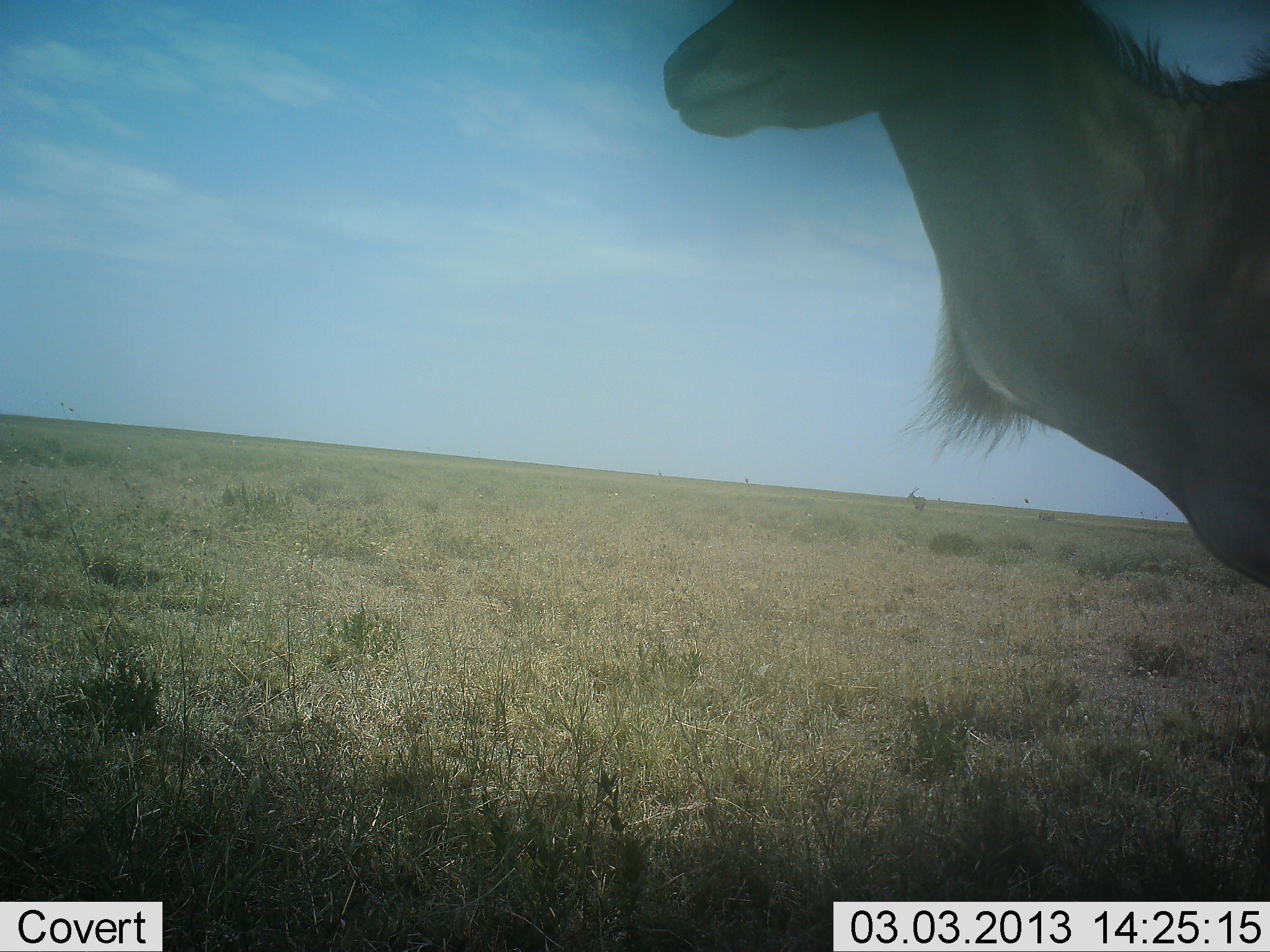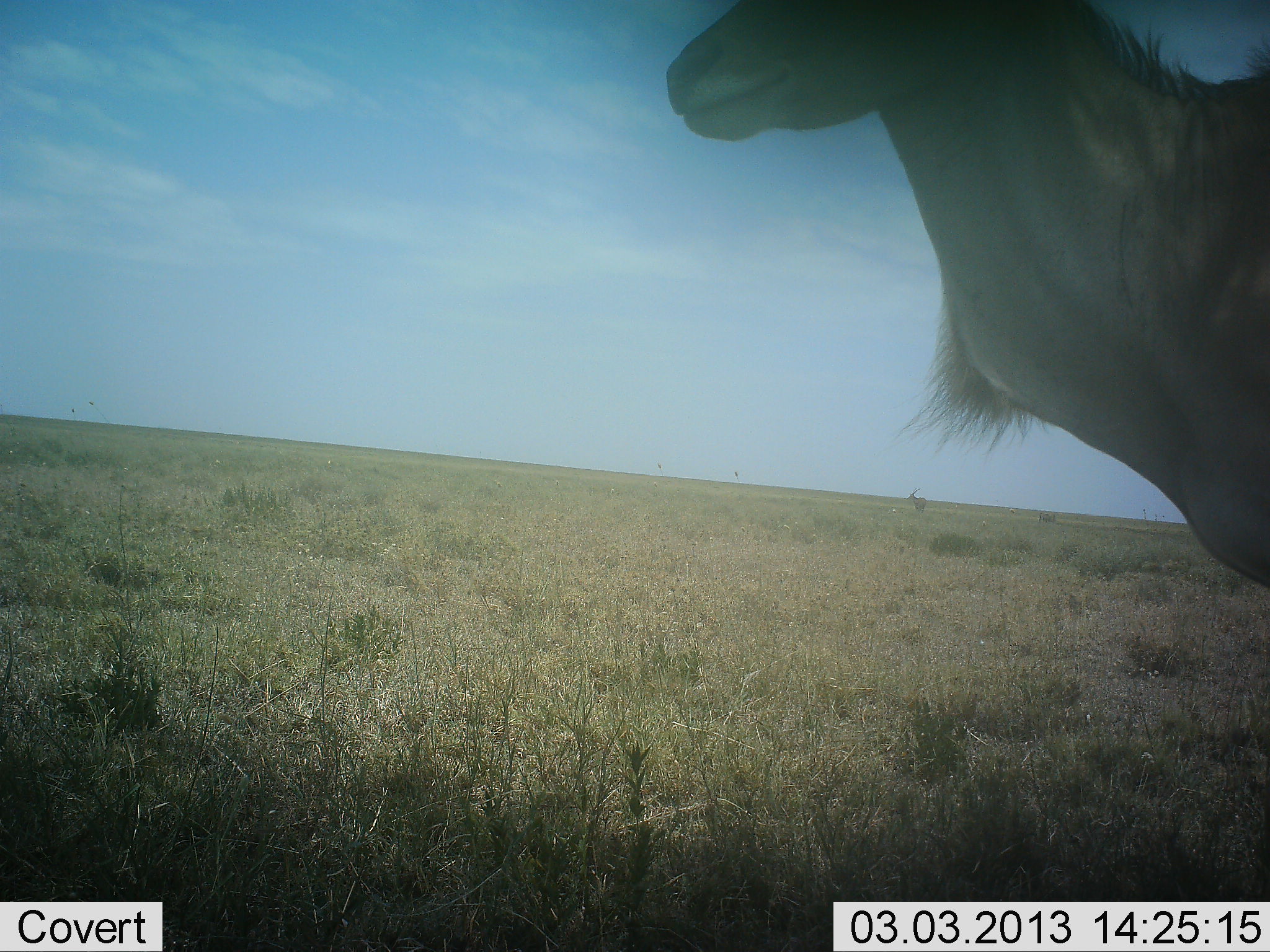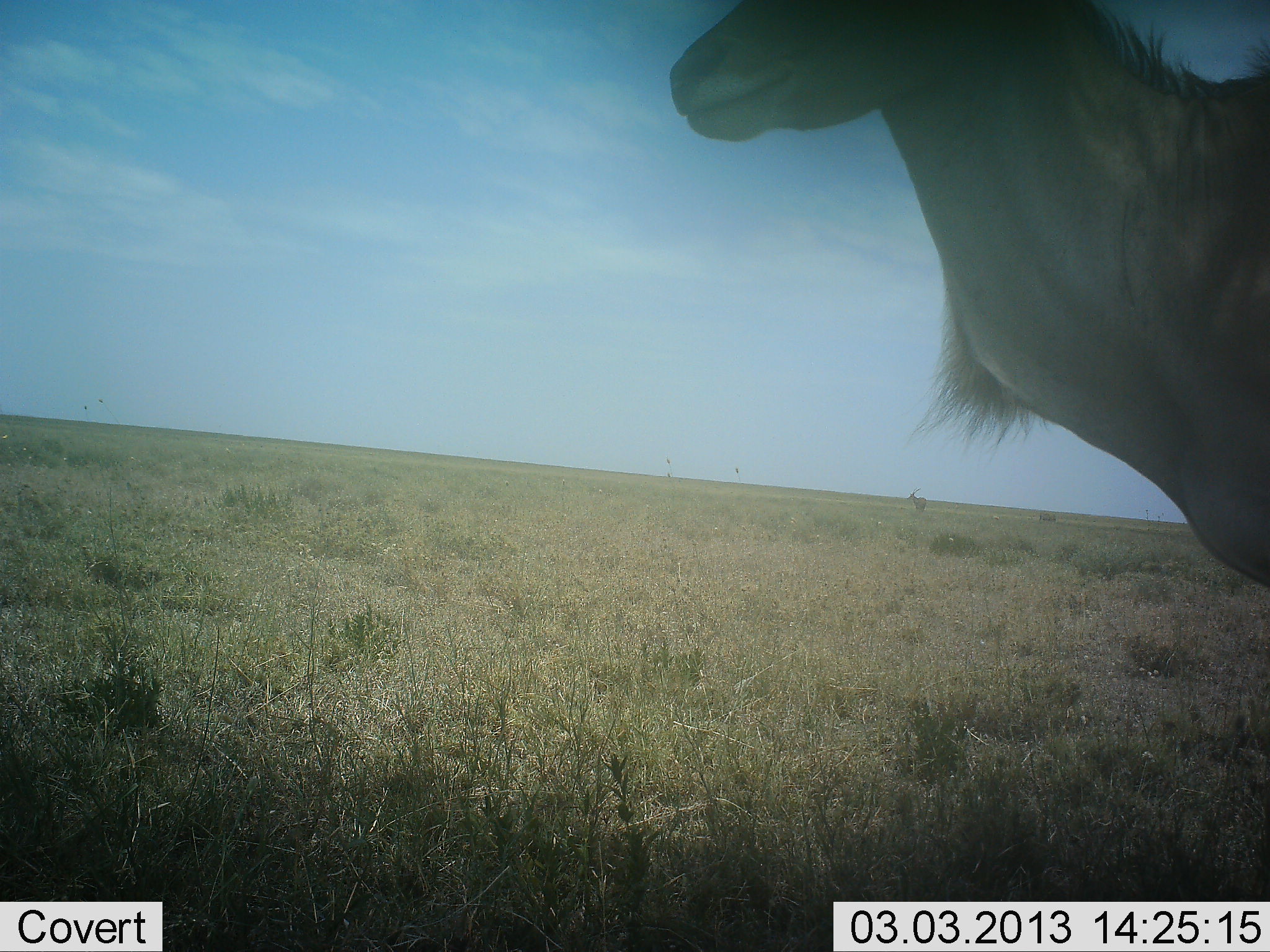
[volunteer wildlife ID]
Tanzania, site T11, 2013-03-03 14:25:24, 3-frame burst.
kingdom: Animalia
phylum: Chordata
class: Mammalia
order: Artiodactyla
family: Bovidae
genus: Tragelaphus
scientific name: Tragelaphus oryx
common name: eland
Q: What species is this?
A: Eland (Tragelaphus oryx).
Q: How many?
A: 1.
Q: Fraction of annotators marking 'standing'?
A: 100%.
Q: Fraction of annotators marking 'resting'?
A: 0%.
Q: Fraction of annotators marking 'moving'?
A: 4%.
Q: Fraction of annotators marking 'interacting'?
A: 0%.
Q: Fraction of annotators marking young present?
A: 0%.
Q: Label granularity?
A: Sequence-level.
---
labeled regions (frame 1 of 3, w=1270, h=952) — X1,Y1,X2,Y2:
animal: 661,0,1270,589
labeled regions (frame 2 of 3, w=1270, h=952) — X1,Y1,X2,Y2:
animal: 666,0,1270,588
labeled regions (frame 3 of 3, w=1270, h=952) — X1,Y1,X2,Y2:
animal: 668,0,1270,589